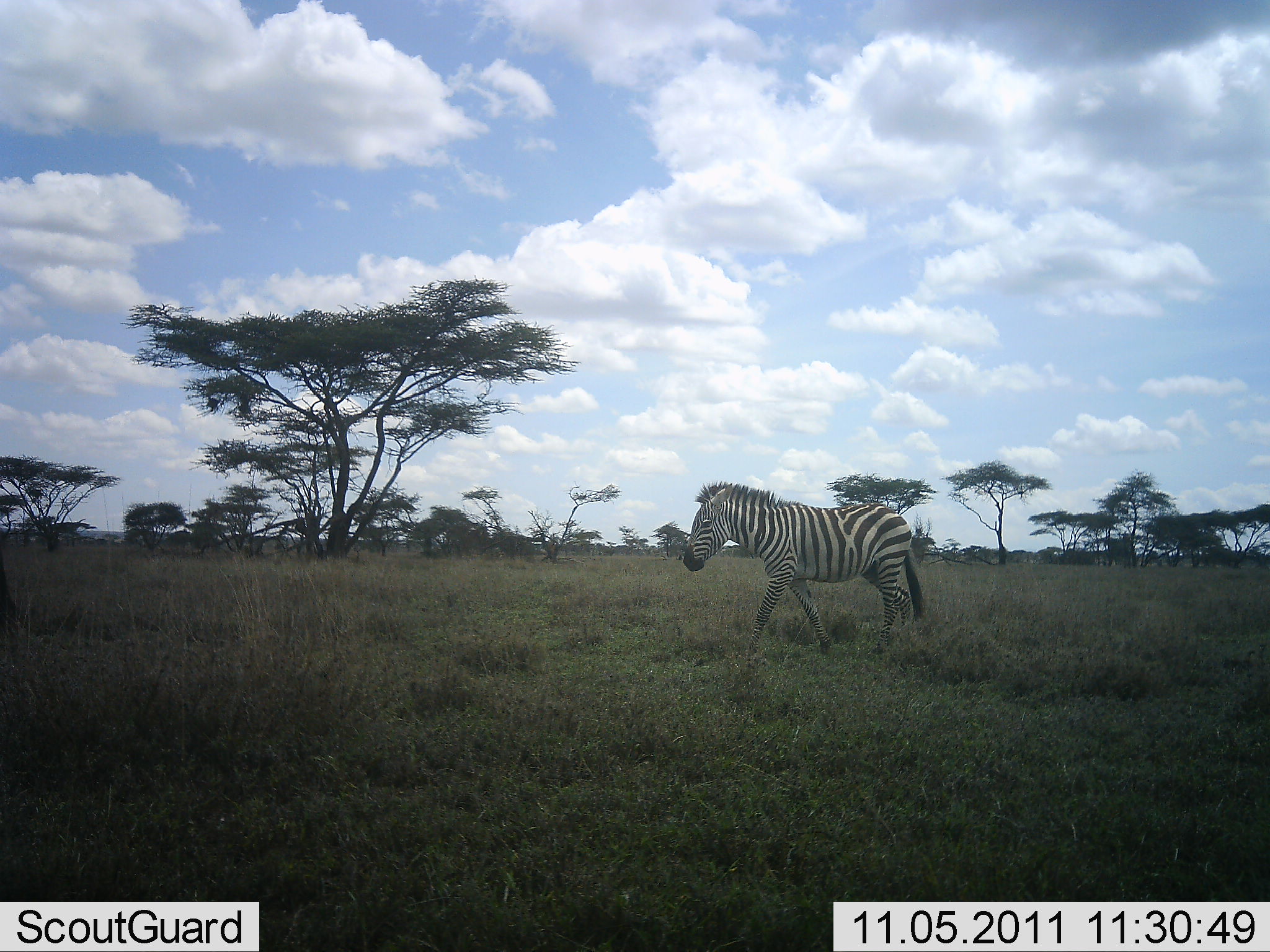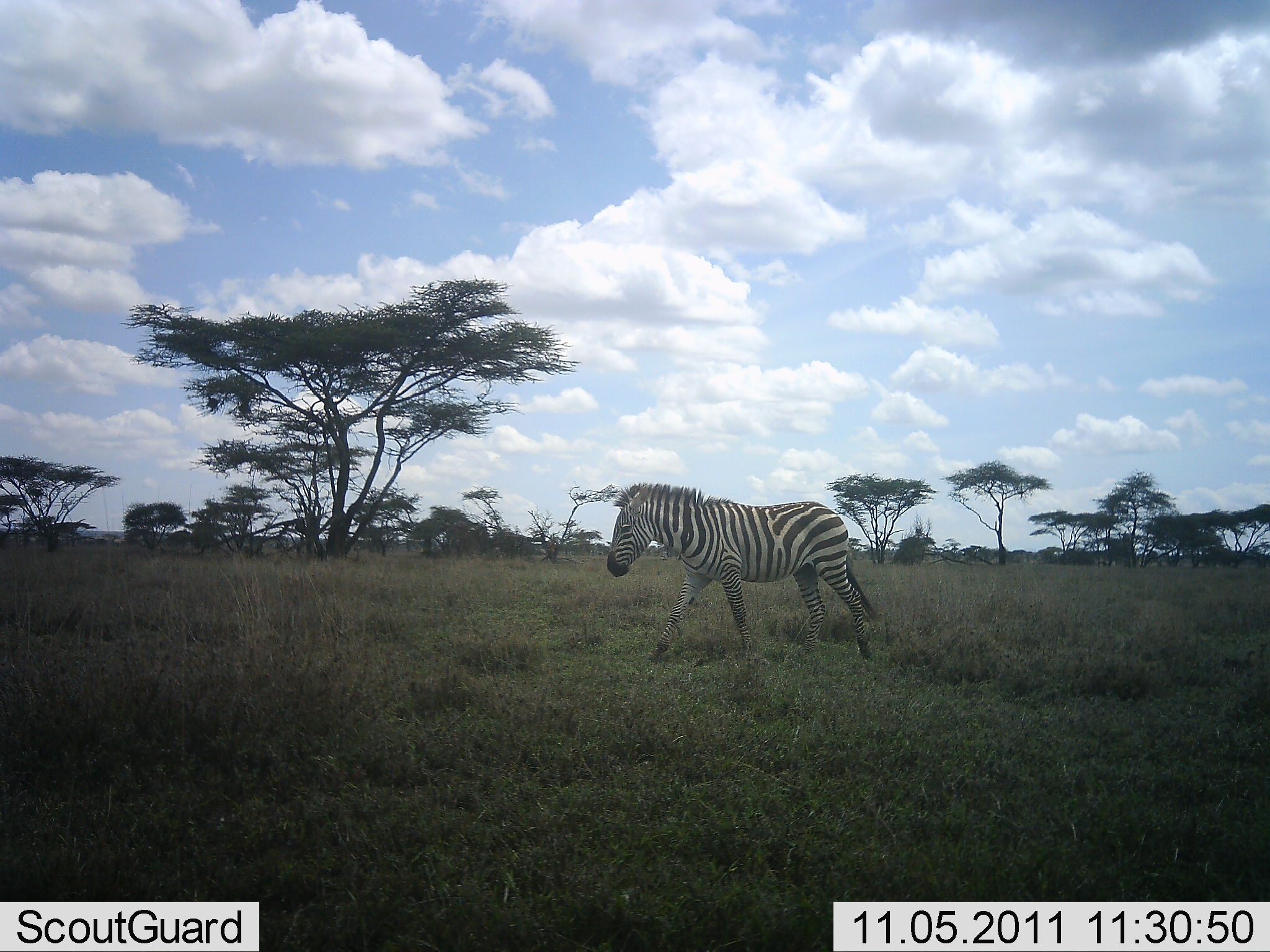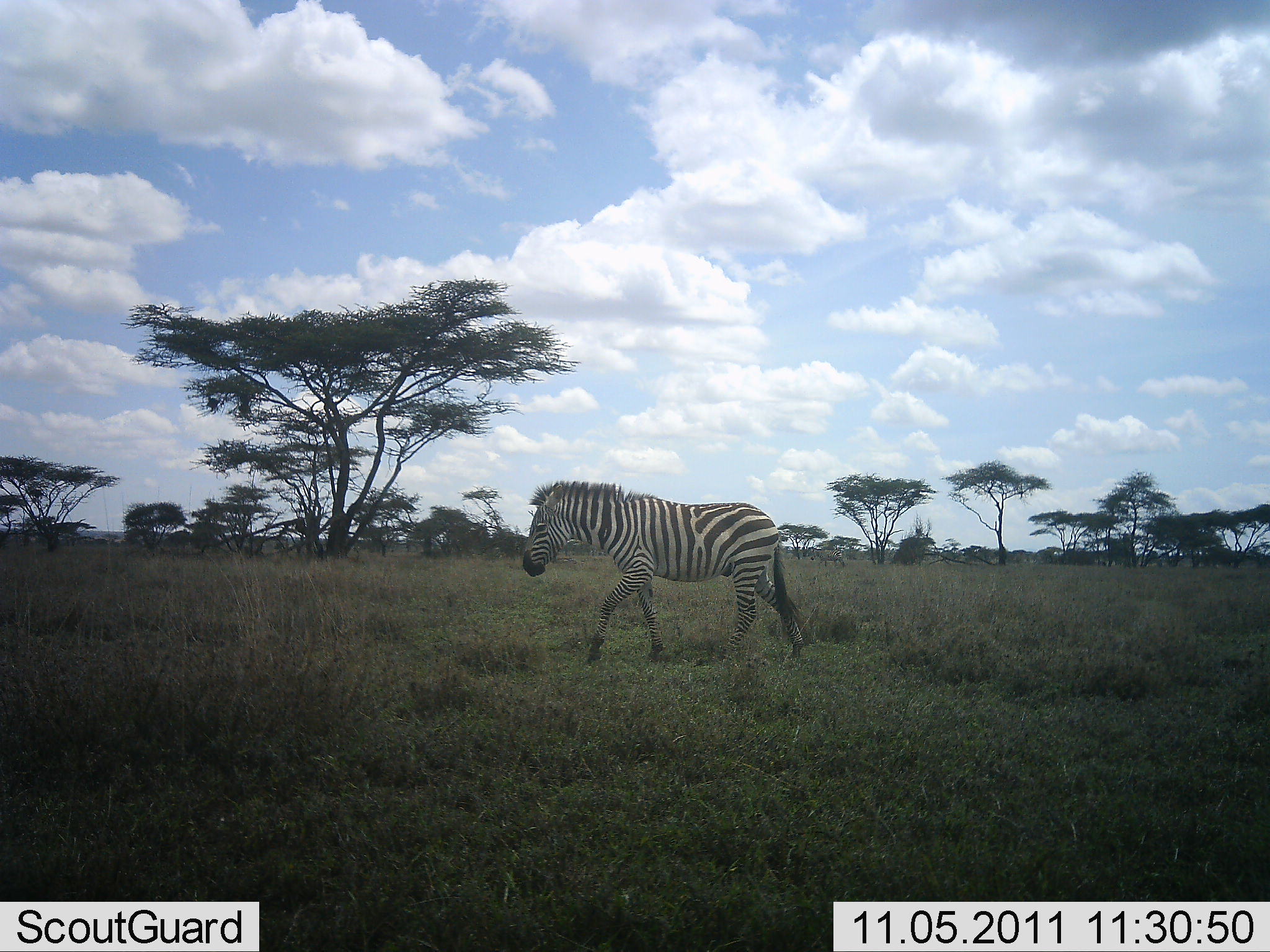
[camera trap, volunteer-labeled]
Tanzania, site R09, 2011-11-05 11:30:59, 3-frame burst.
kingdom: Animalia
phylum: Chordata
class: Mammalia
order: Perissodactyla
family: Equidae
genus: Equus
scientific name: Equus quagga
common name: plains zebra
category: zebra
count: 1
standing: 7%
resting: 0%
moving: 93%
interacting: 0%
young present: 0%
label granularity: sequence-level